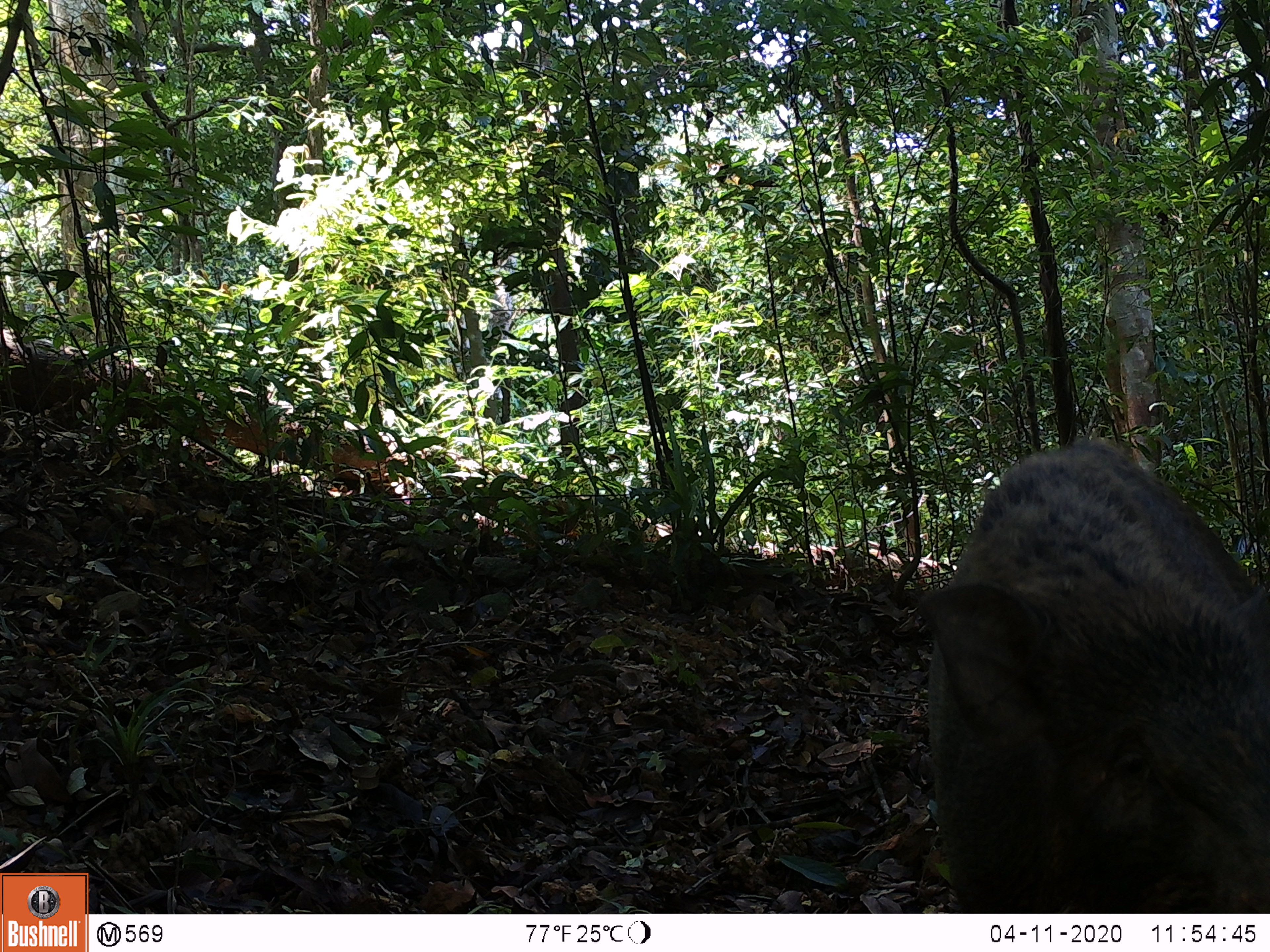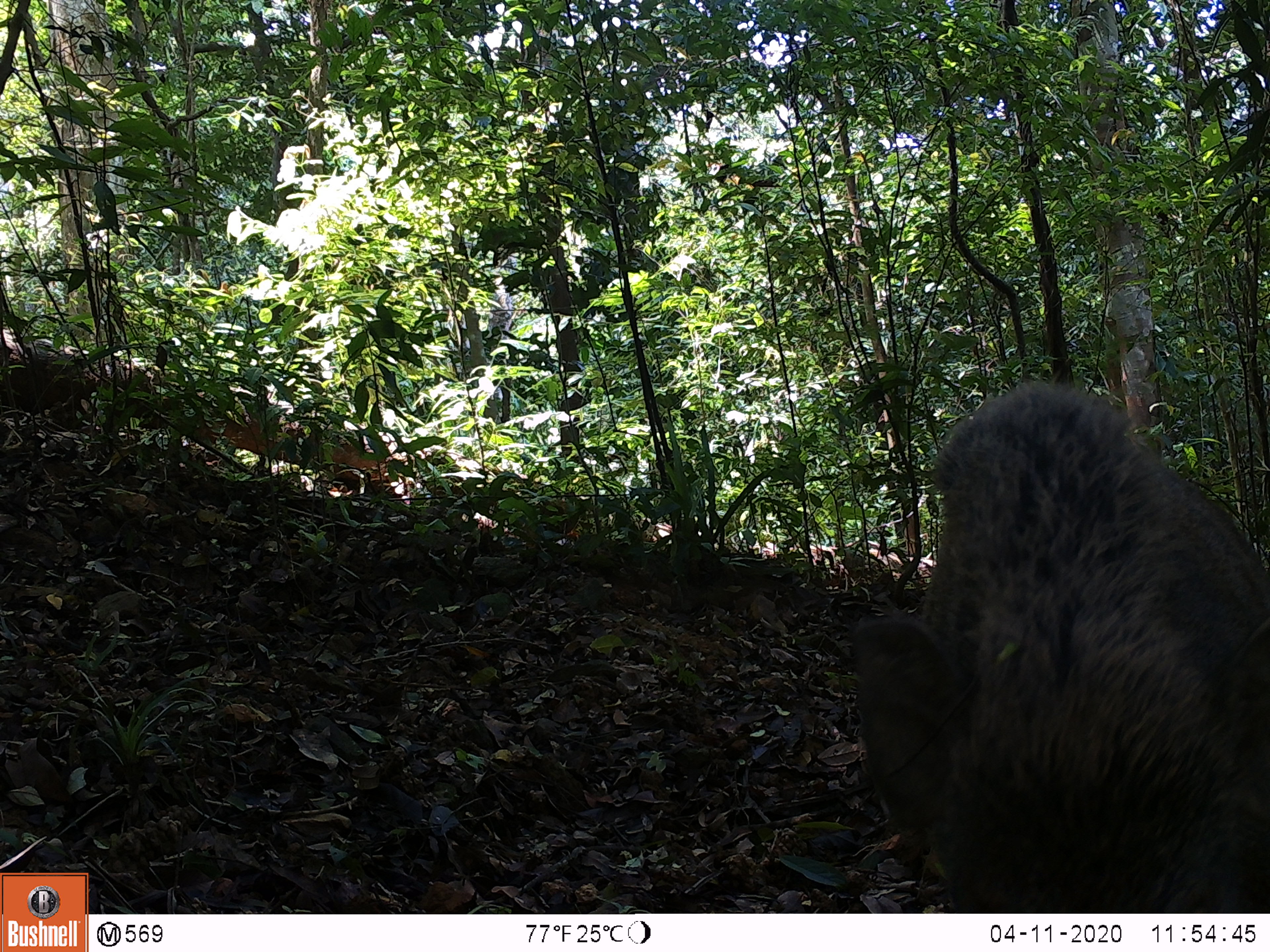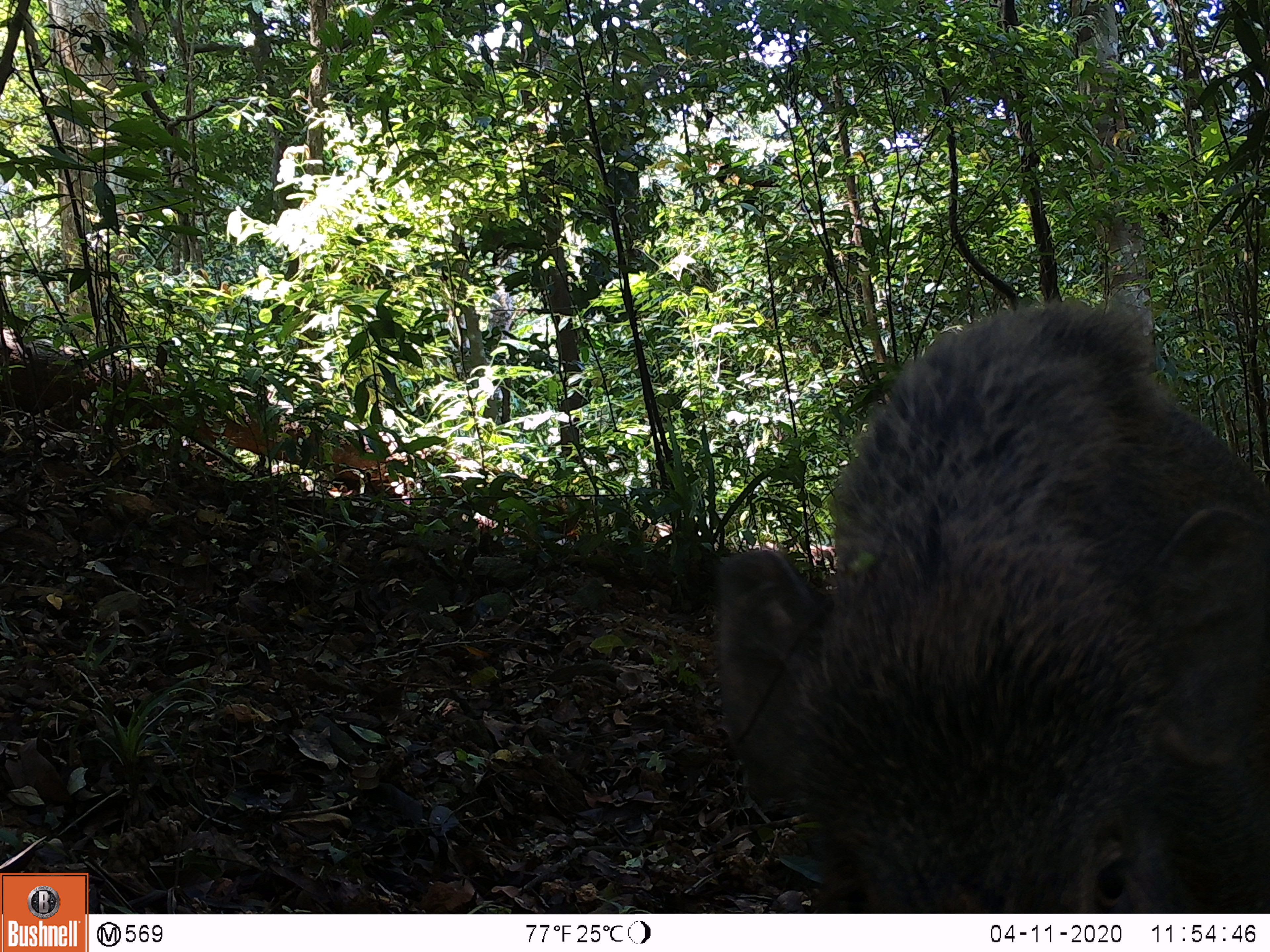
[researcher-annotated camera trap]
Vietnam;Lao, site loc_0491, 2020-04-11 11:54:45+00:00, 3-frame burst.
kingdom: Animalia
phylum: Chordata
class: Mammalia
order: Artiodactyla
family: Suidae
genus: Sus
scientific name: Sus scrofa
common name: eurasian wild pig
Eurasian wild pig (Sus scrofa). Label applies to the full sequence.